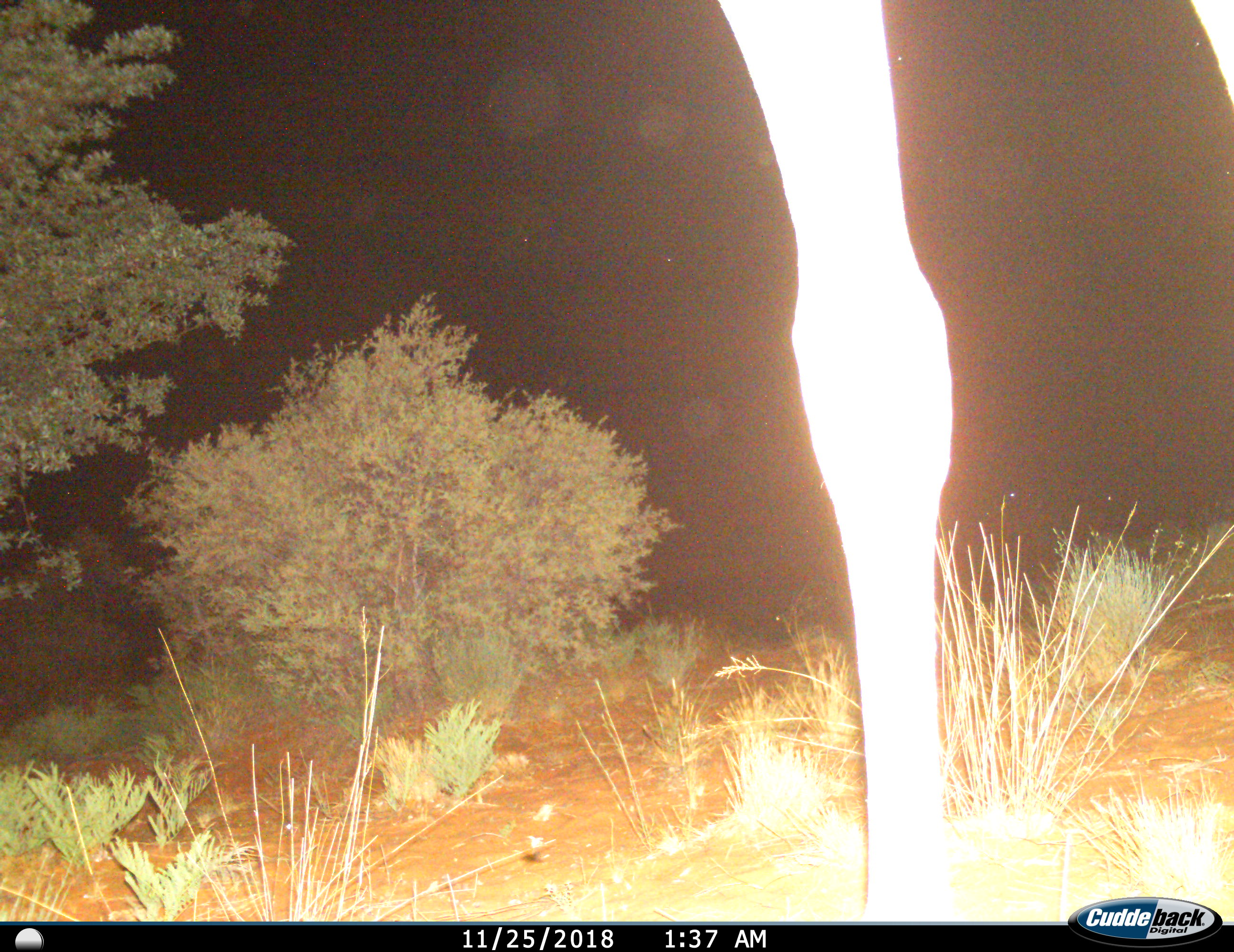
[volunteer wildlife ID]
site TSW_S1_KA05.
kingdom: Animalia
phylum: Chordata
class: Mammalia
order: Artiodactyla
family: Giraffidae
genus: Giraffa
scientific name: Giraffa camelopardalis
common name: giraffe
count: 1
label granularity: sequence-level